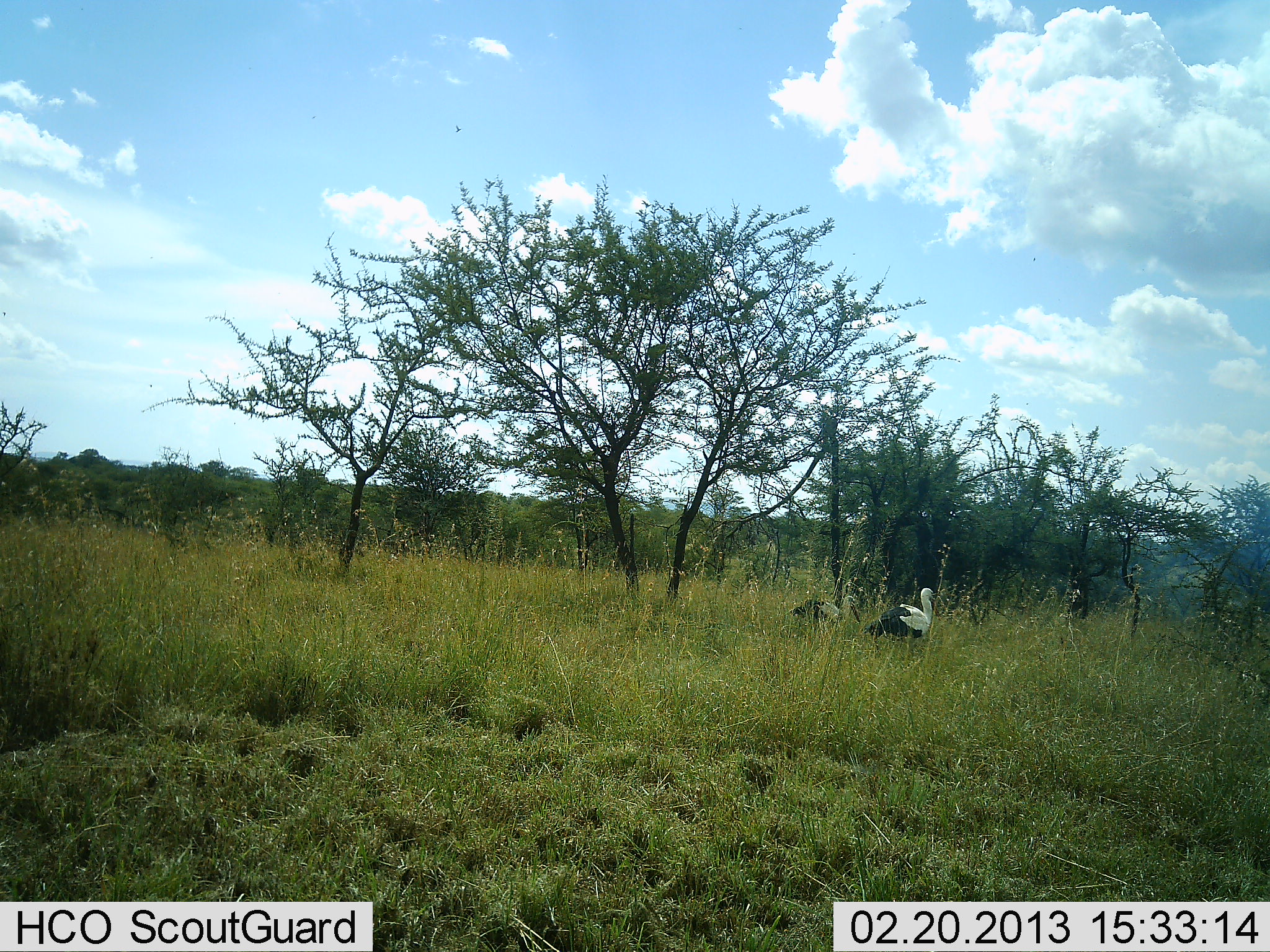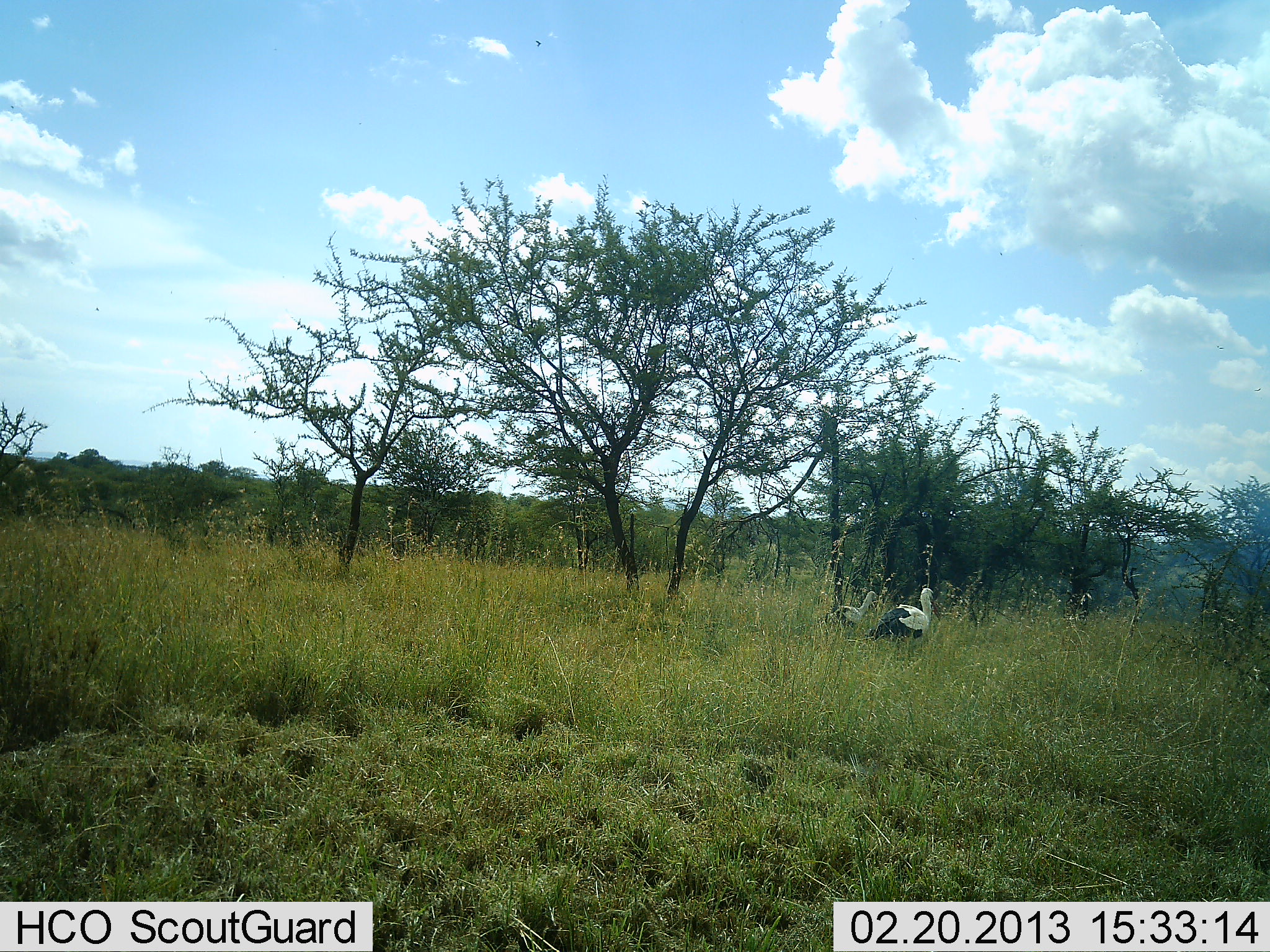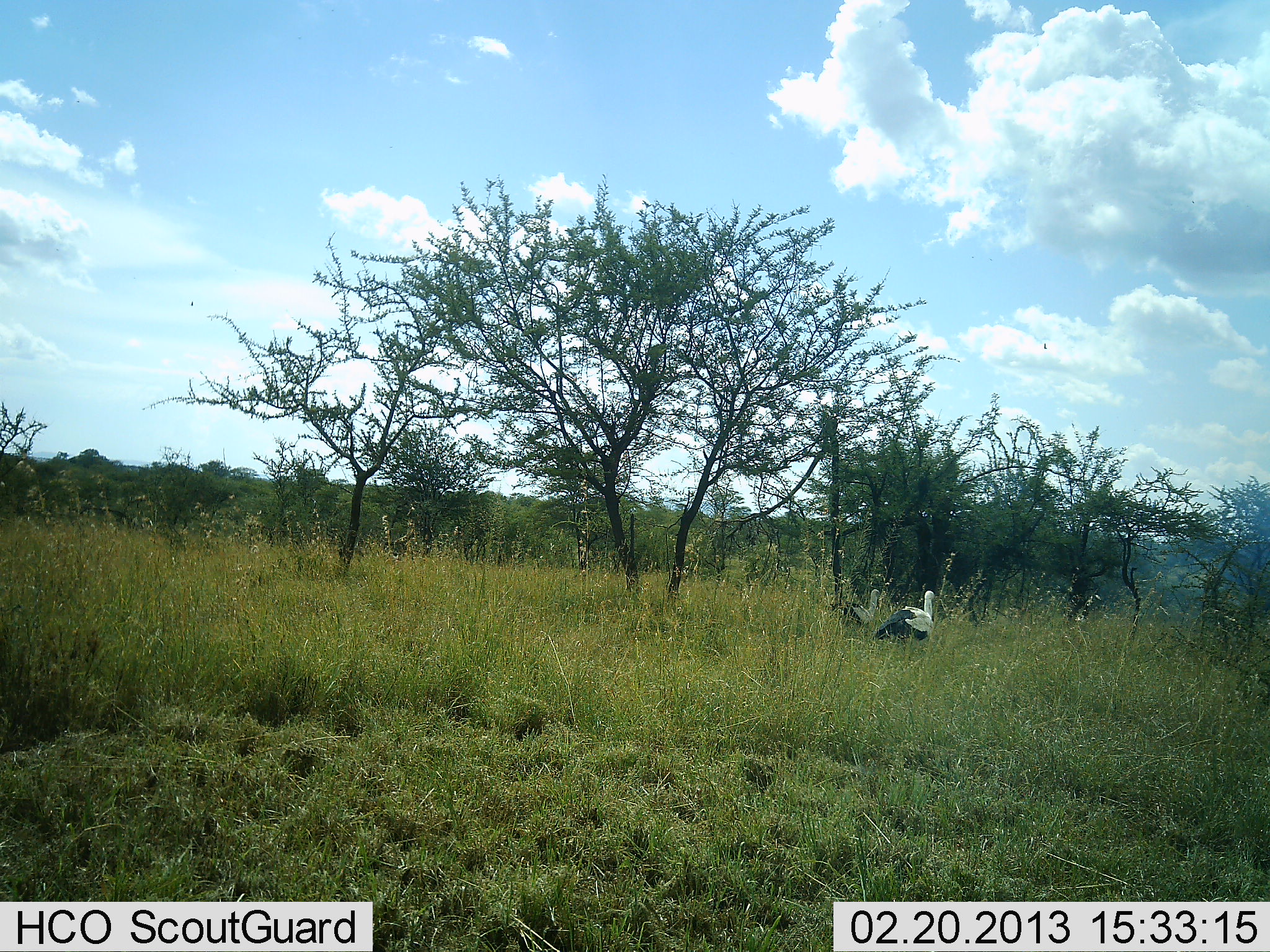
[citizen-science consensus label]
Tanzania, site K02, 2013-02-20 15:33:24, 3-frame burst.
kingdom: Animalia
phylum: Chordata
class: Aves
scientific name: Aves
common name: bird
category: otherbird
Otherbird (bird) (Aves), count 2. Behavior (volunteer vote fractions): standing 52%, resting 4%, moving 68%, interacting 4%. Young present (vote fraction): 0%. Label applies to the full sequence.